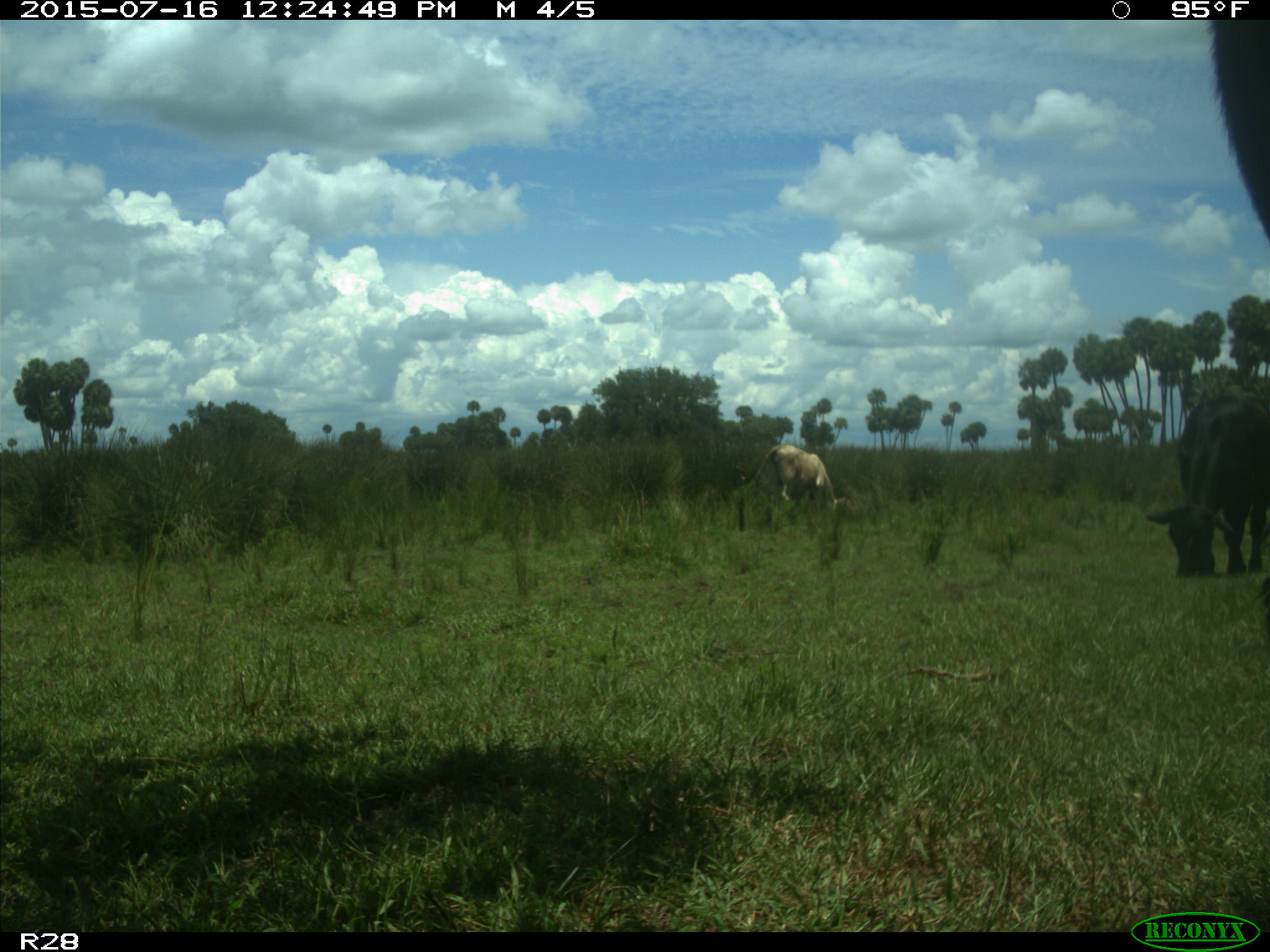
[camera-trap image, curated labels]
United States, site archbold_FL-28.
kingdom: Animalia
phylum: Chordata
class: Mammalia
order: Artiodactyla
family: Bovidae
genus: Bos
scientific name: Bos taurus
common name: domestic cow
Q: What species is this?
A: Bos taurus (domestic cow).